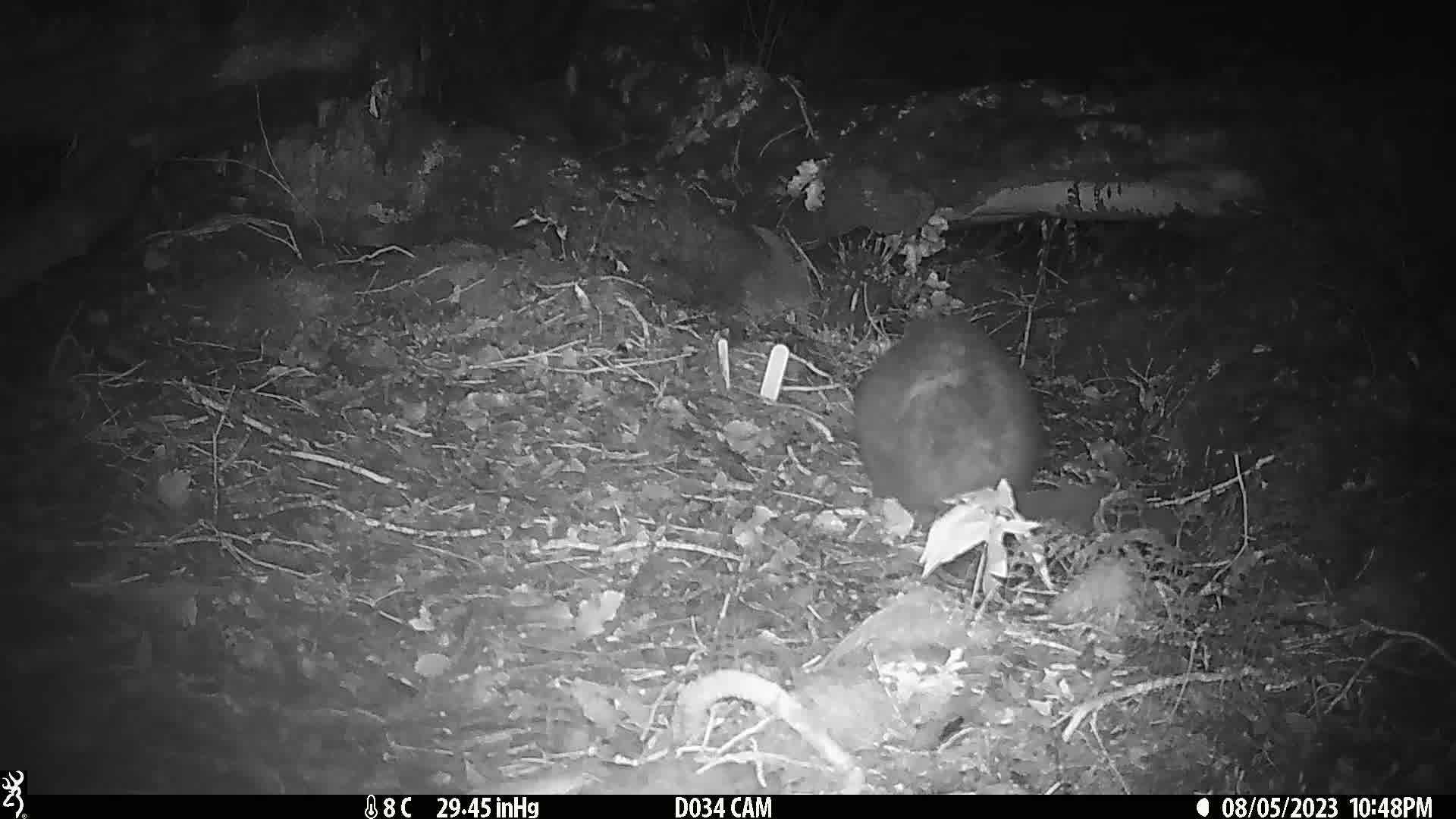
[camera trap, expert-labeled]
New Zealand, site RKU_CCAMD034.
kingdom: Animalia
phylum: Chordata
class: Mammalia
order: Diprotodontia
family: Phalangeridae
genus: Trichosurus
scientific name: Trichosurus vulpecula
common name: common brushtail possum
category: possum